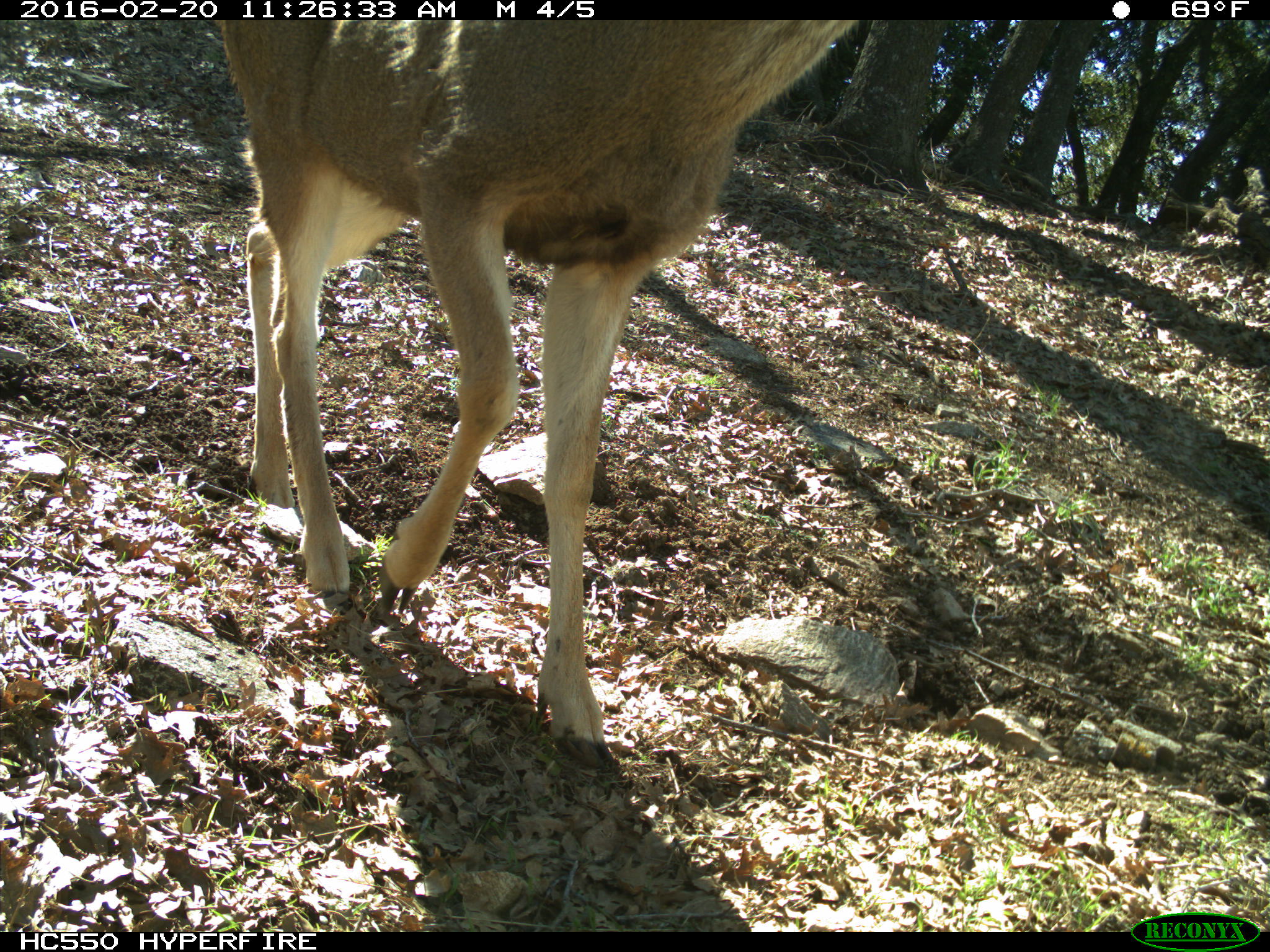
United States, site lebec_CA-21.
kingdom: Animalia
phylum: Chordata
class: Mammalia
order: Artiodactyla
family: Cervidae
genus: Odocoileus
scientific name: Odocoileus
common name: deer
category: unidentified deer